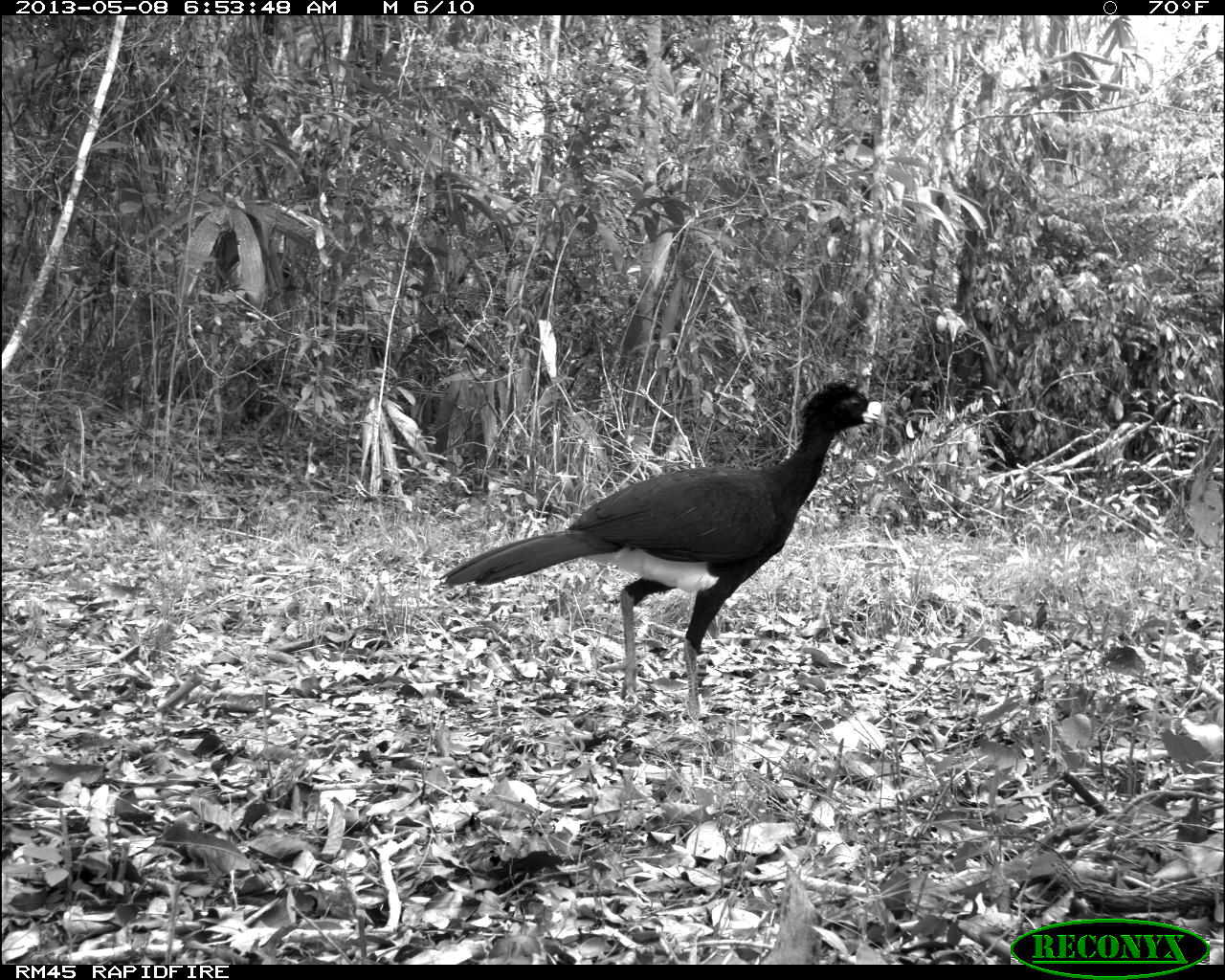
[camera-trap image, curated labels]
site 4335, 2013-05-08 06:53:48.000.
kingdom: Animalia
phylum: Chordata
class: Aves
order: Galliformes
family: Cracidae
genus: Crax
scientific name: Crax rubra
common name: great curassow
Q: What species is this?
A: Crax rubra (great curassow).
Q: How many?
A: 1.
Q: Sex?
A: Male.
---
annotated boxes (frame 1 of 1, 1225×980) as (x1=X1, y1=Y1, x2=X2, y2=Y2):
crax rubra: (x1=436, y1=378, x2=887, y2=721)